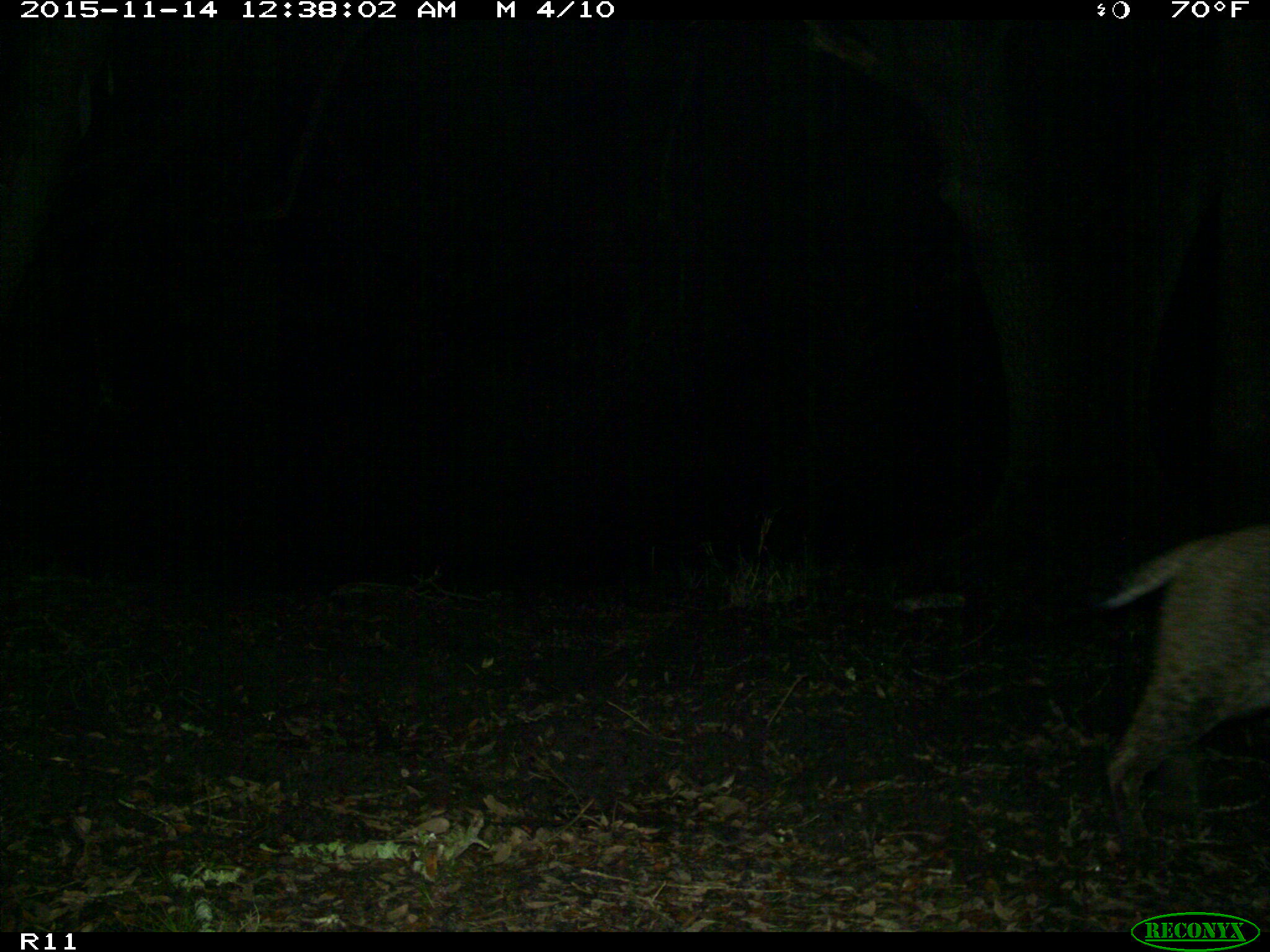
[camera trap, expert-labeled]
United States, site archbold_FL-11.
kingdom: Animalia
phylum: Chordata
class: Mammalia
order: Carnivora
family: Felidae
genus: Lynx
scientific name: Lynx rufus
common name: bobcat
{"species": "Lynx rufus (bobcat)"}